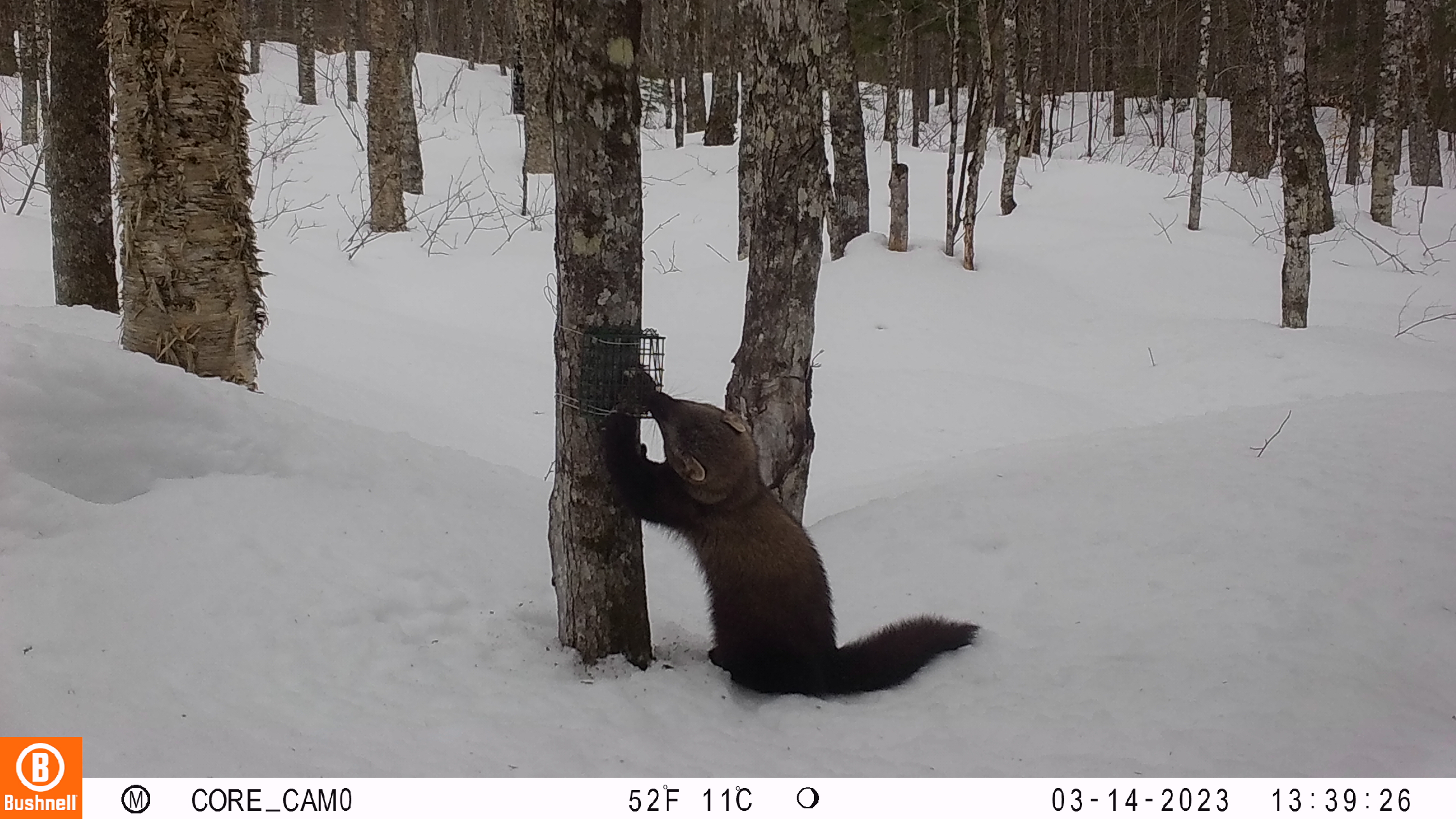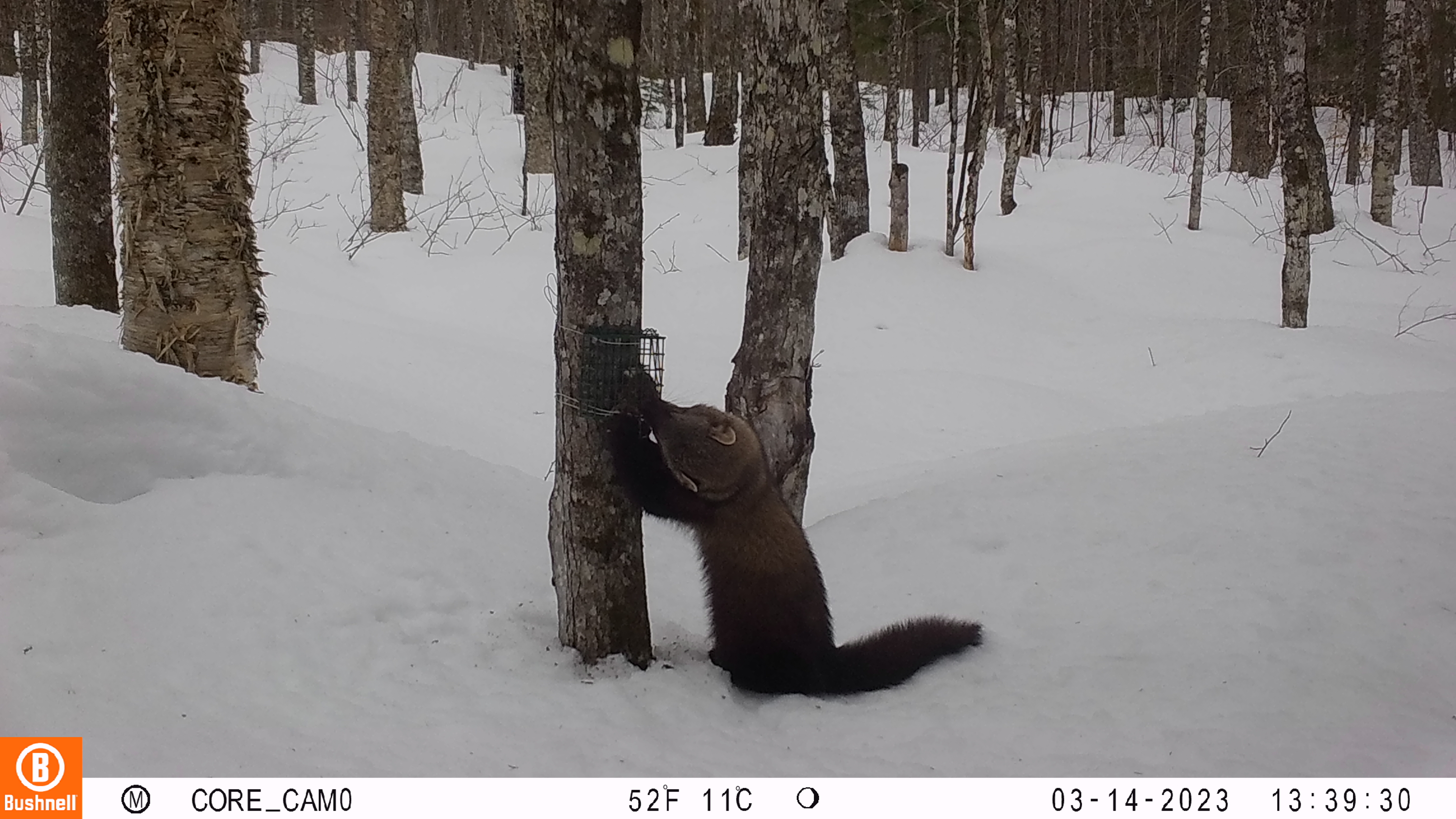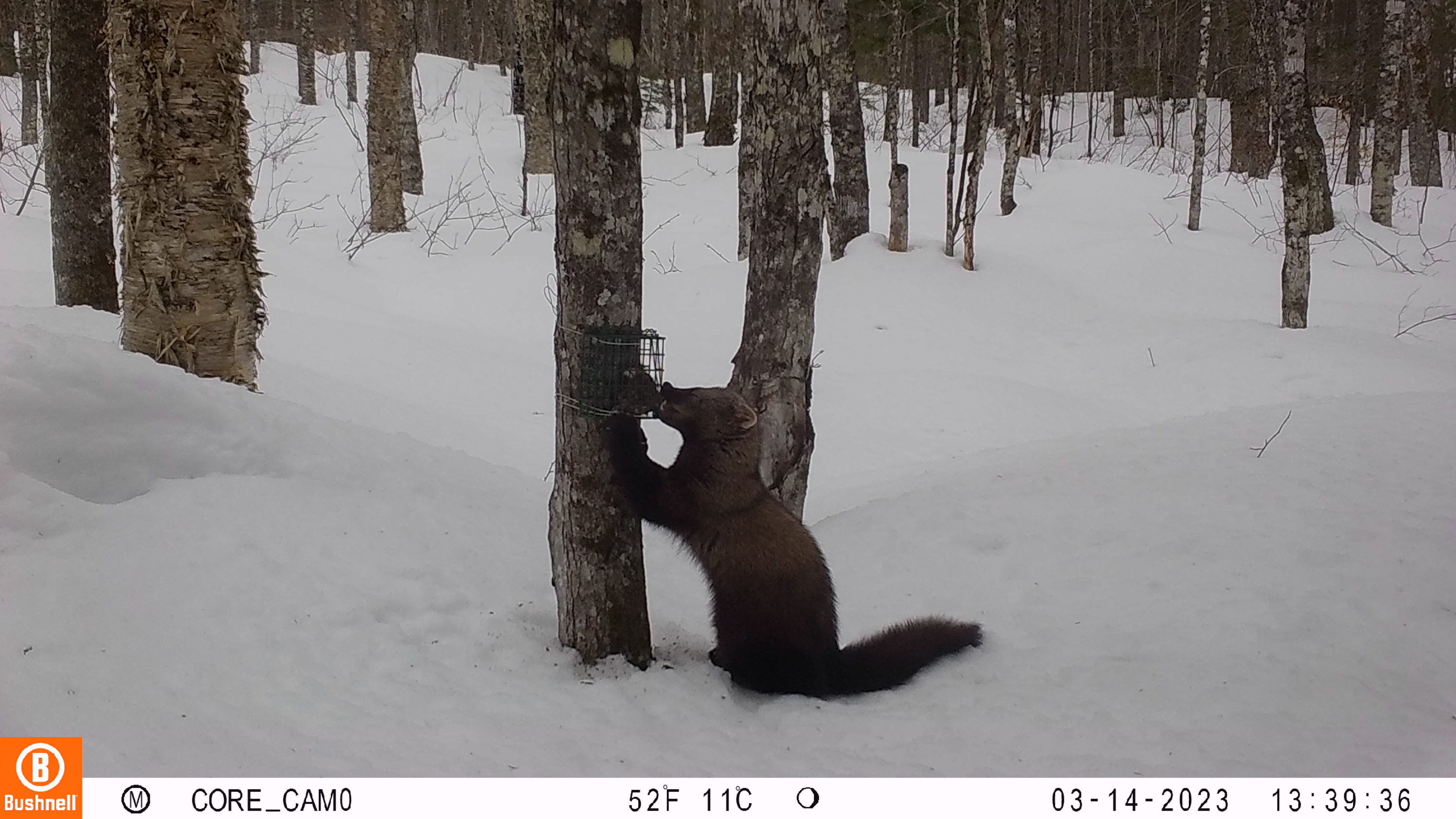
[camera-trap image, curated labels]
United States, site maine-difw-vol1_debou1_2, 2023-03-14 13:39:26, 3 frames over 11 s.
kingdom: Animalia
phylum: Chordata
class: Mammalia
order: Carnivora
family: Mustelidae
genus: Pekania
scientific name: Pekania pennanti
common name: fisher